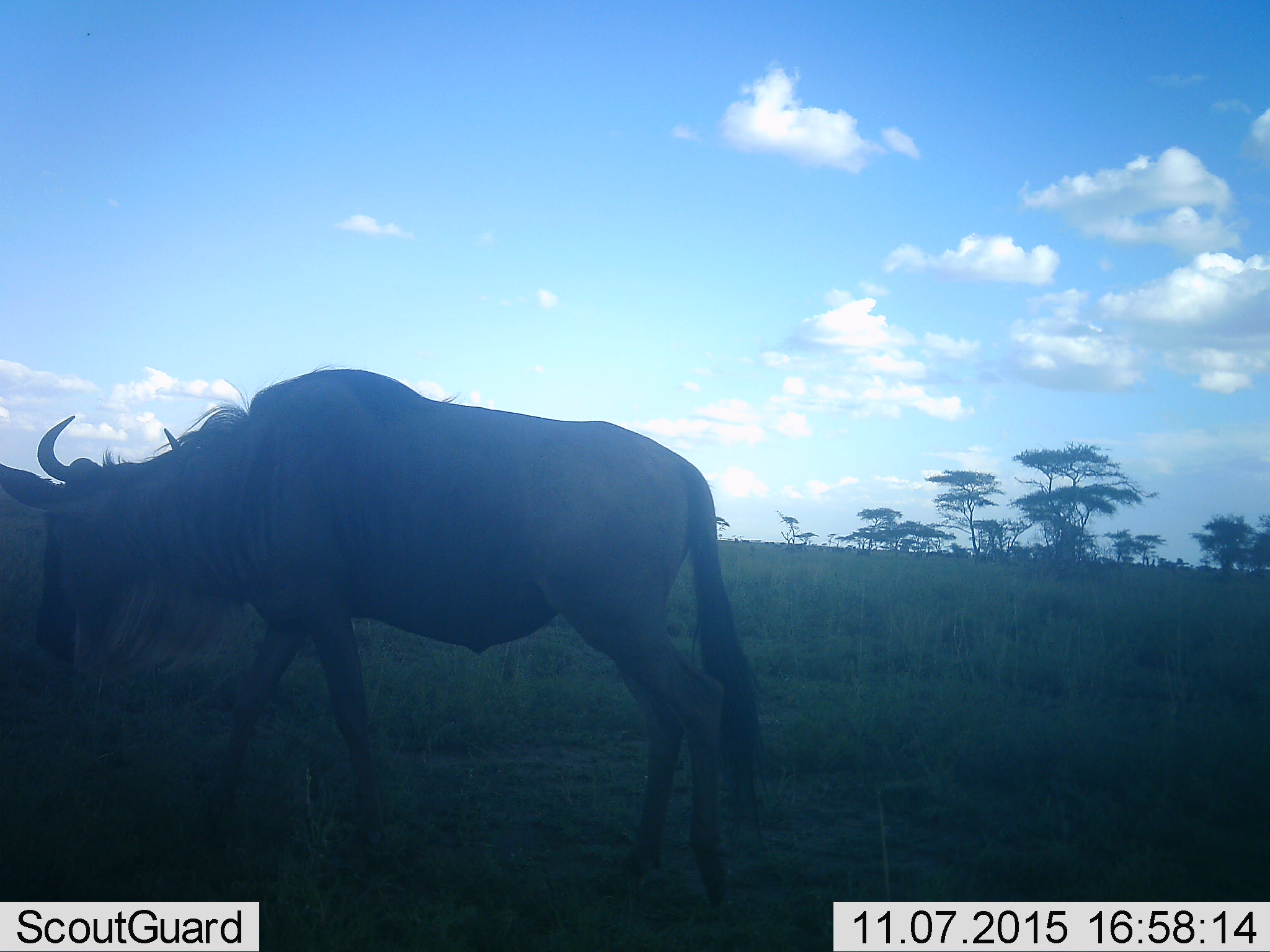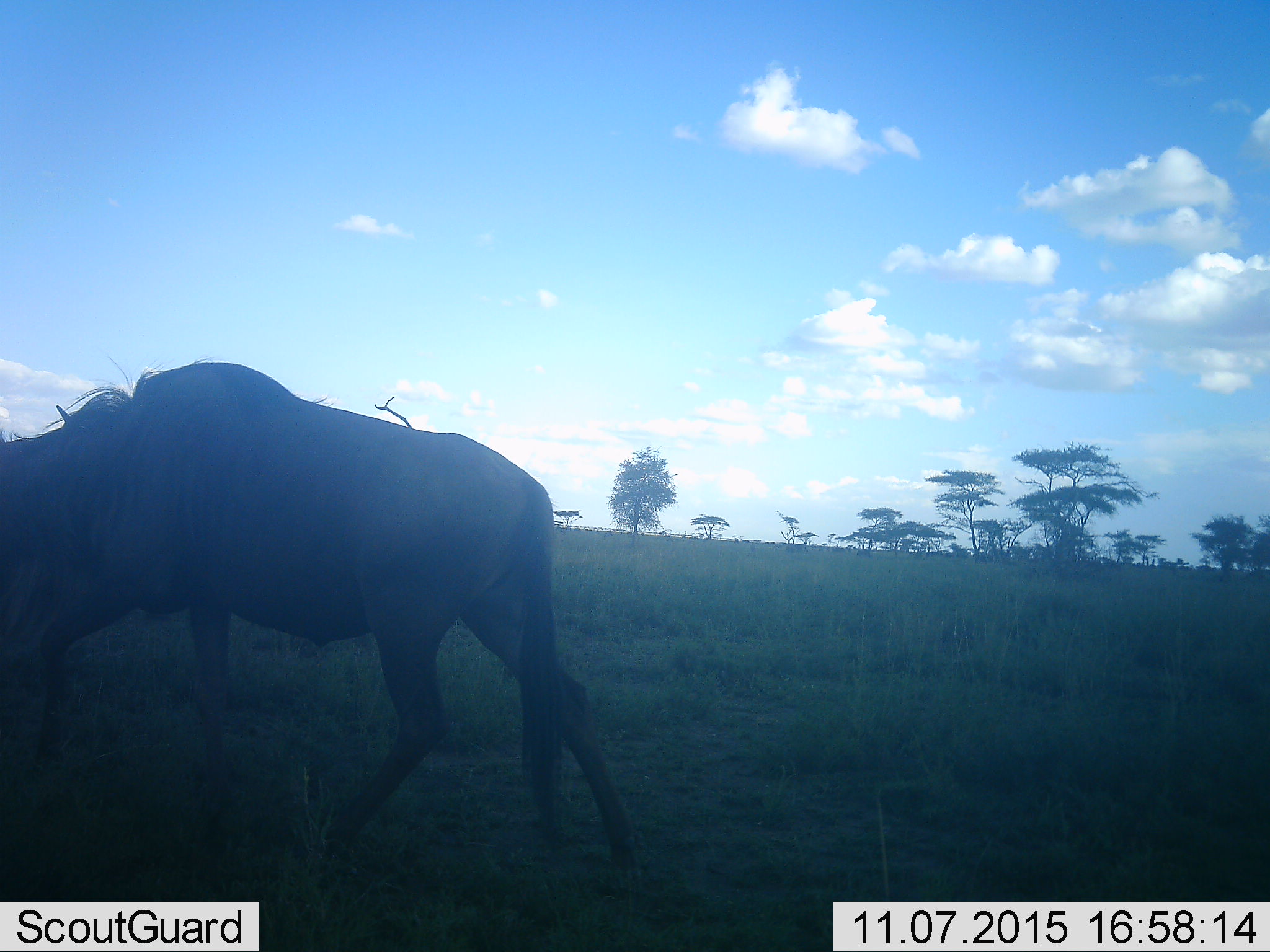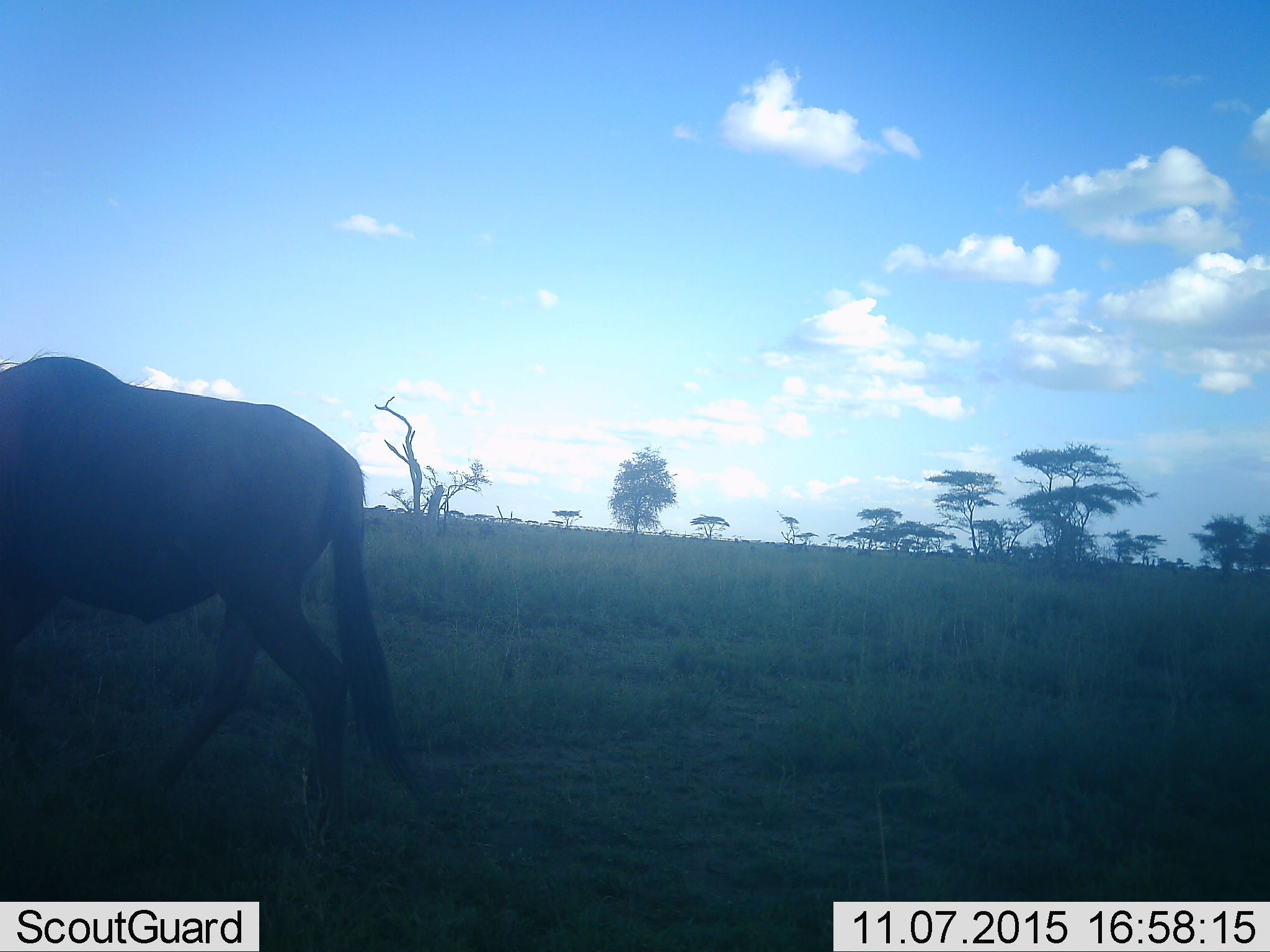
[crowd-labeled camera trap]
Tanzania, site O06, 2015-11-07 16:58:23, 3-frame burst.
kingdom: Animalia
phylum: Chordata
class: Mammalia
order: Artiodactyla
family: Bovidae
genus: Connochaetes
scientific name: Connochaetes taurinus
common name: blue wildebeest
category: wildebeest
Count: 1.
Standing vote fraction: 11%.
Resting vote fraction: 0%.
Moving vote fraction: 100%.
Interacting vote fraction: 0%.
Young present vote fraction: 0%.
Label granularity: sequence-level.